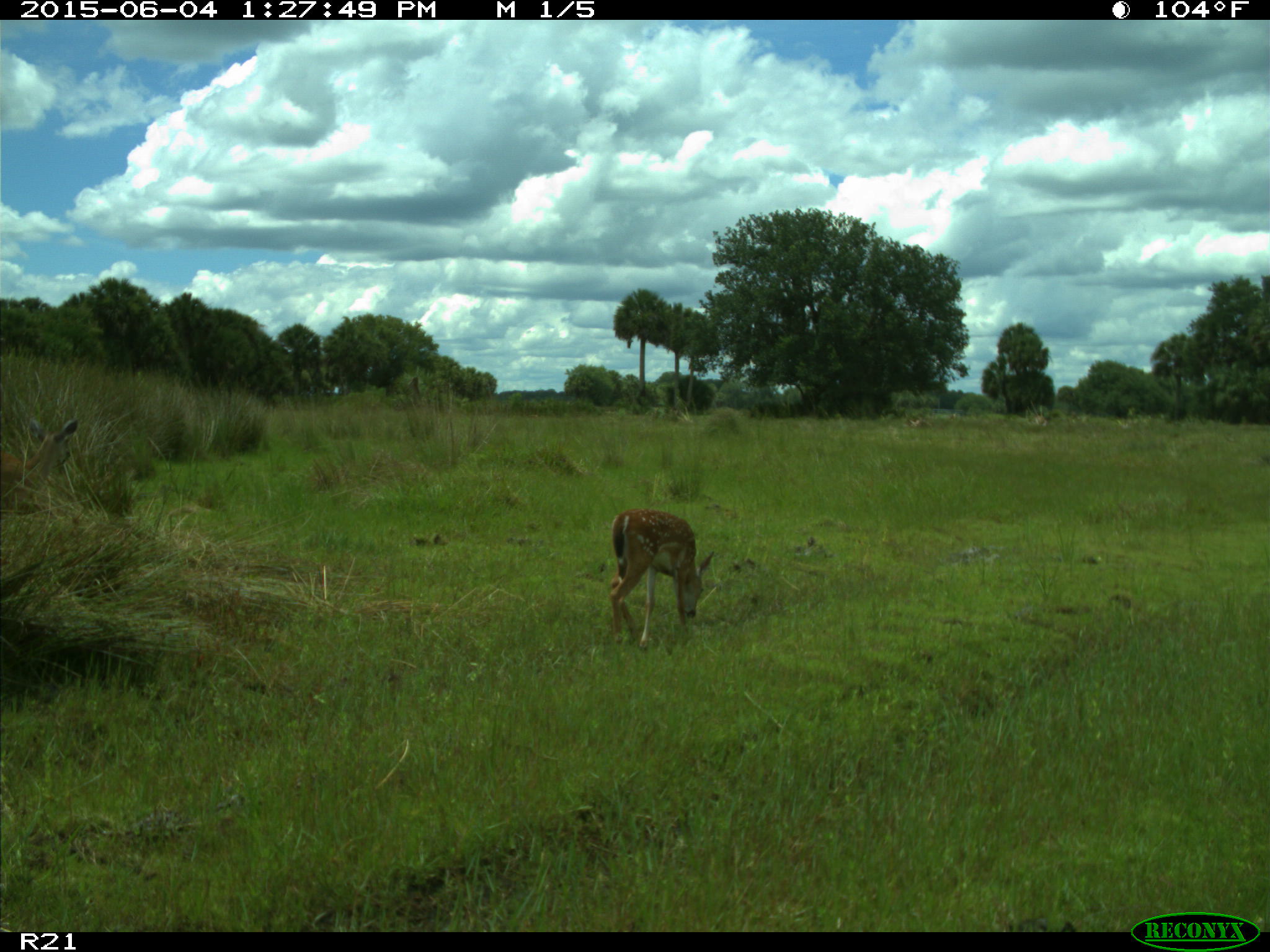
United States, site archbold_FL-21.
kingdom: Animalia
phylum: Chordata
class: Mammalia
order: Artiodactyla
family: Cervidae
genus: Odocoileus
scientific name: Odocoileus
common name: deer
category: unidentified deer